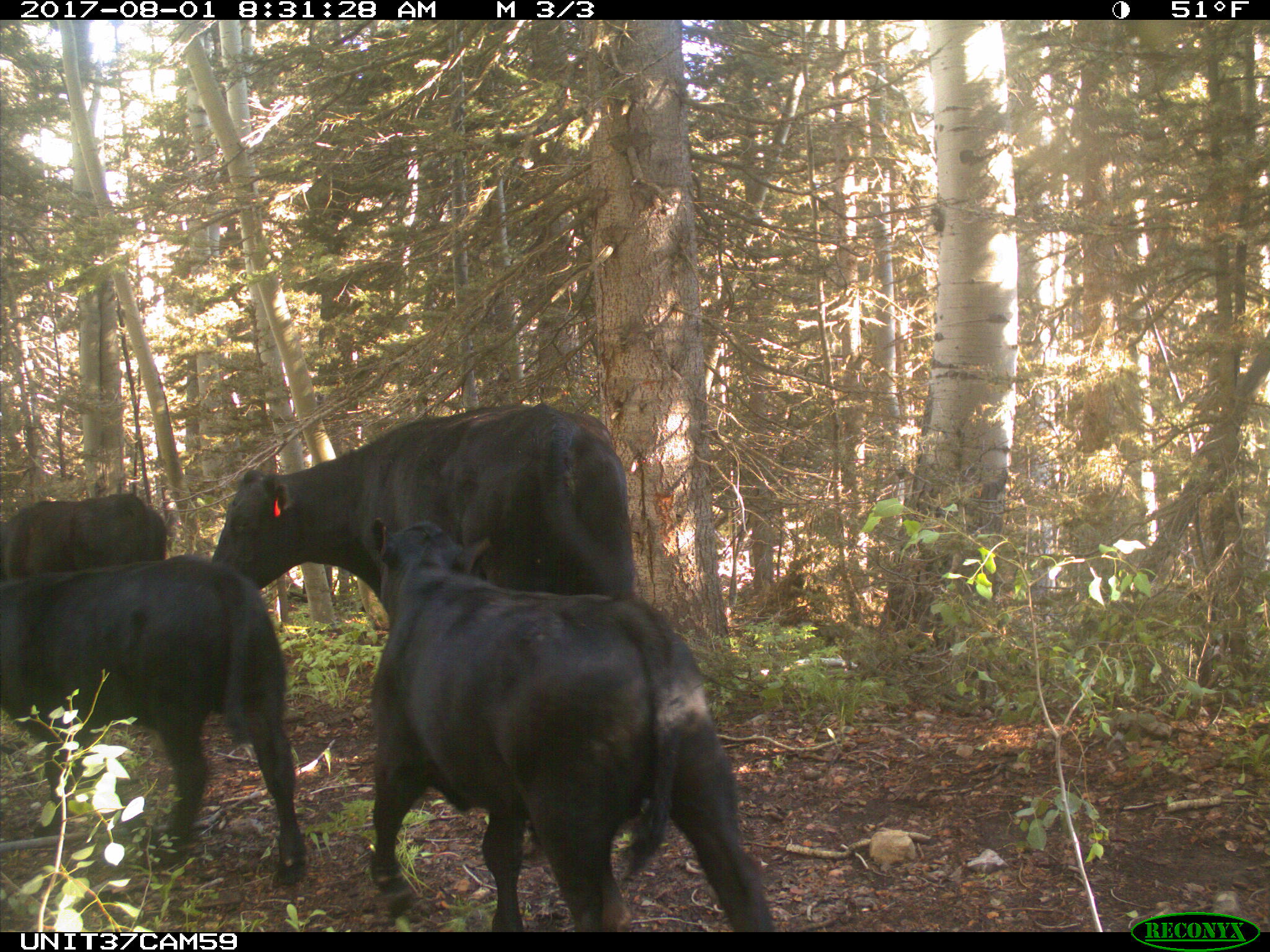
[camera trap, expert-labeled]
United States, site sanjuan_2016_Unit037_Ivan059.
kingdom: Animalia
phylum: Chordata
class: Mammalia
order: Artiodactyla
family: Bovidae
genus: Bos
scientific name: Bos taurus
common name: domestic cow